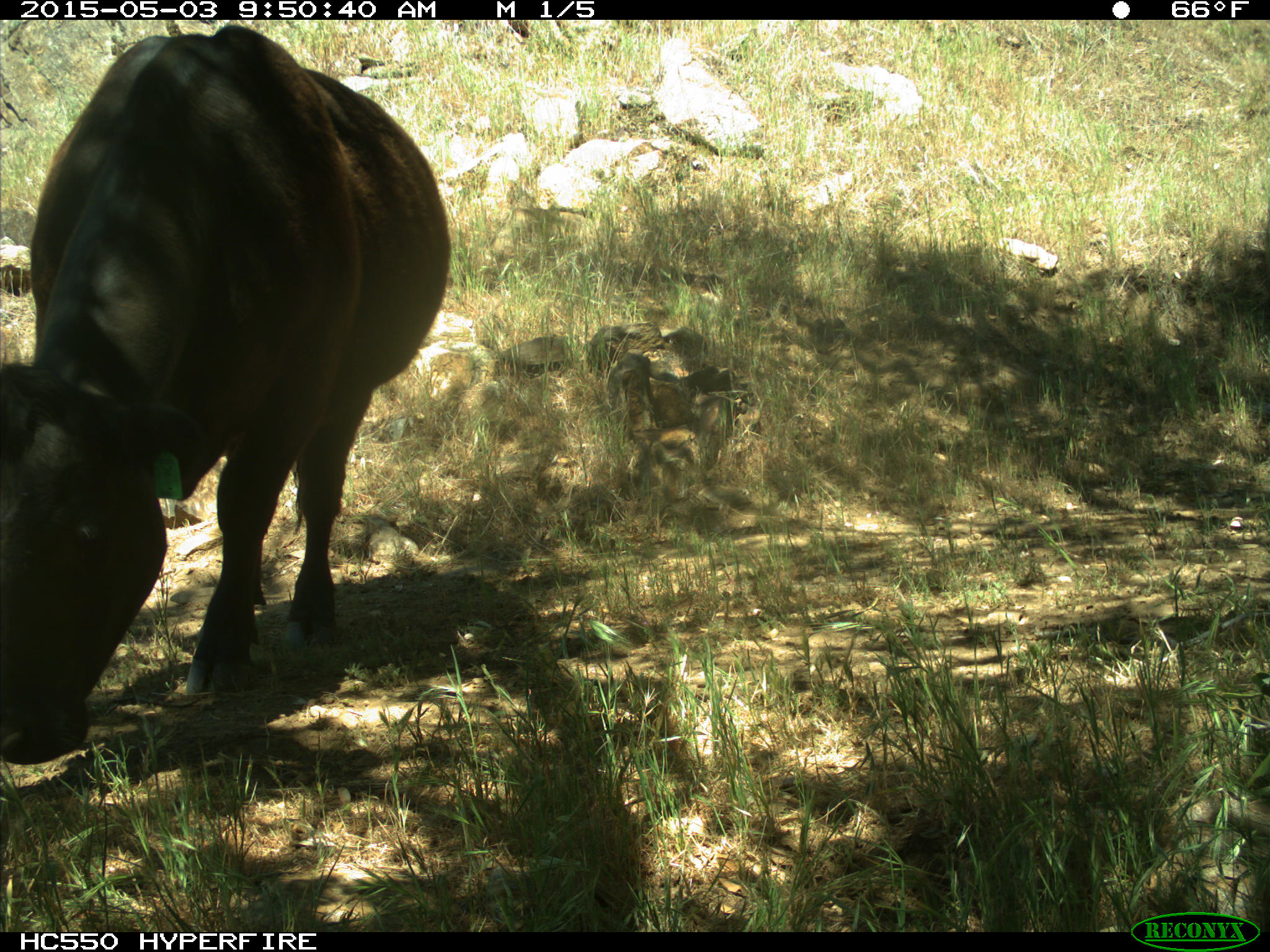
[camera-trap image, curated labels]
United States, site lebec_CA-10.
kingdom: Animalia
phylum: Chordata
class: Mammalia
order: Artiodactyla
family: Bovidae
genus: Bos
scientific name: Bos taurus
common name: domestic cow